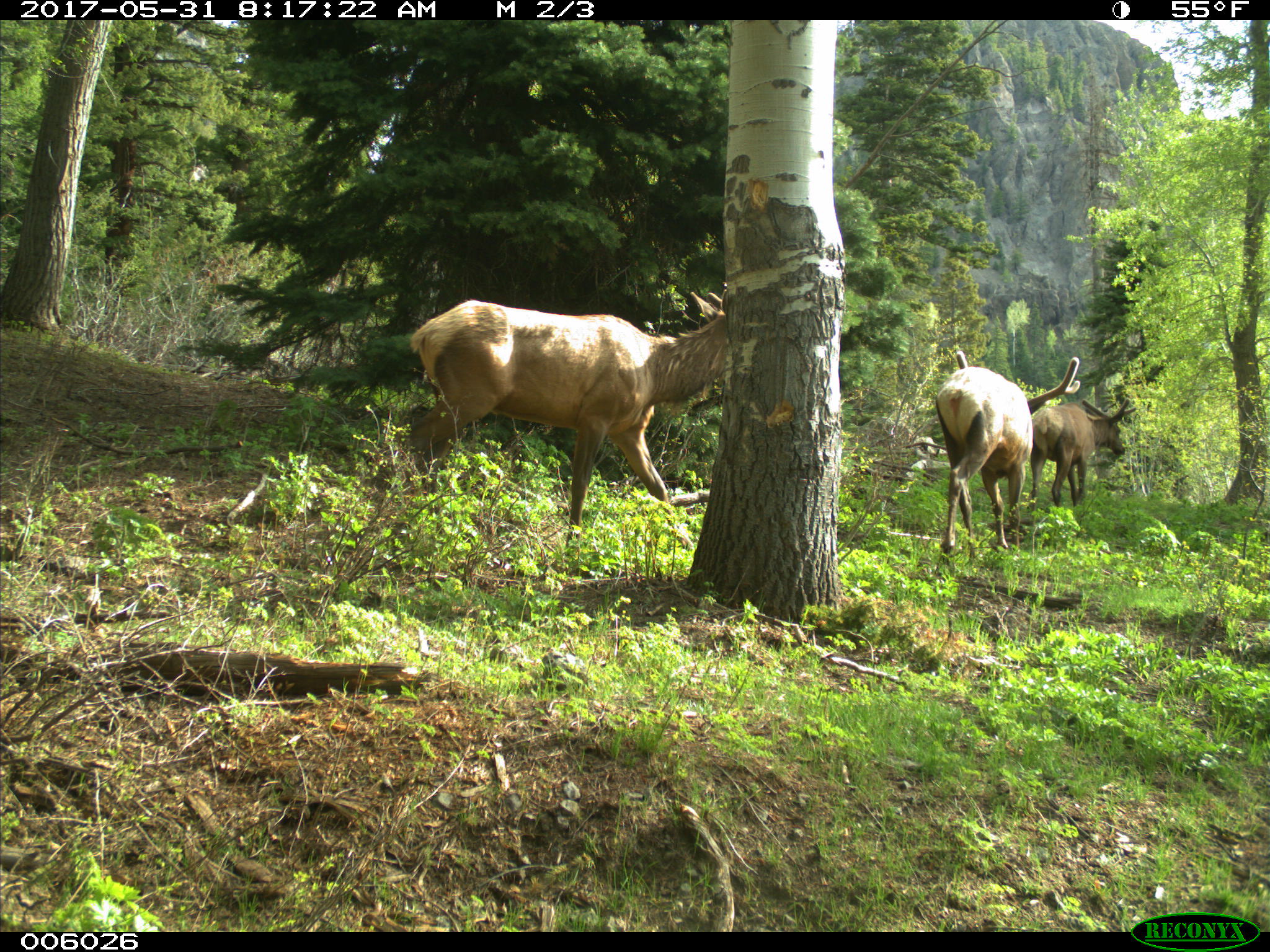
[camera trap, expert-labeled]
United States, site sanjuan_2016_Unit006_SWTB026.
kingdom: Animalia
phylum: Chordata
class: Mammalia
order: Artiodactyla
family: Cervidae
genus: Cervus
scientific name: Cervus elaphus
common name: red deer